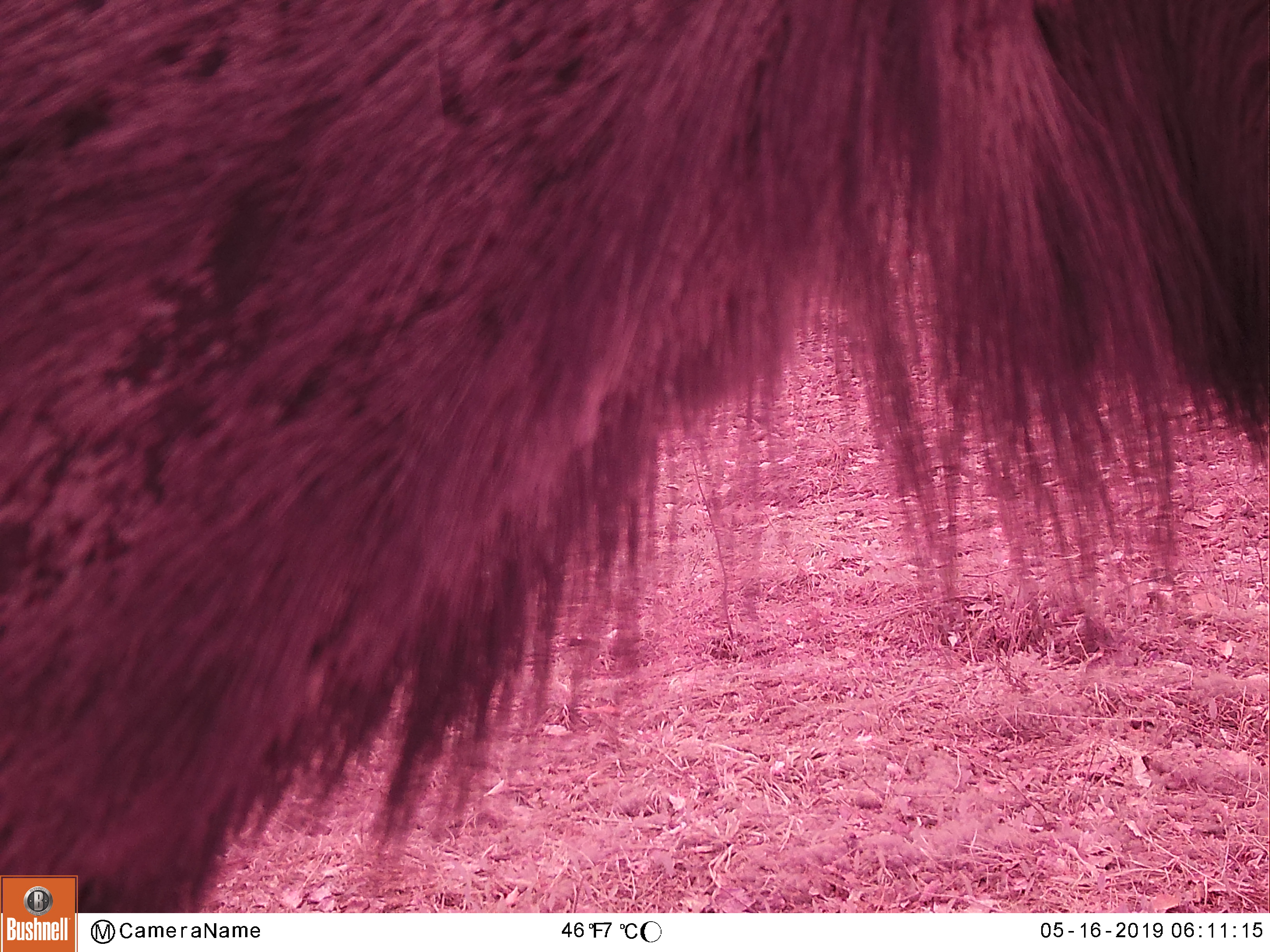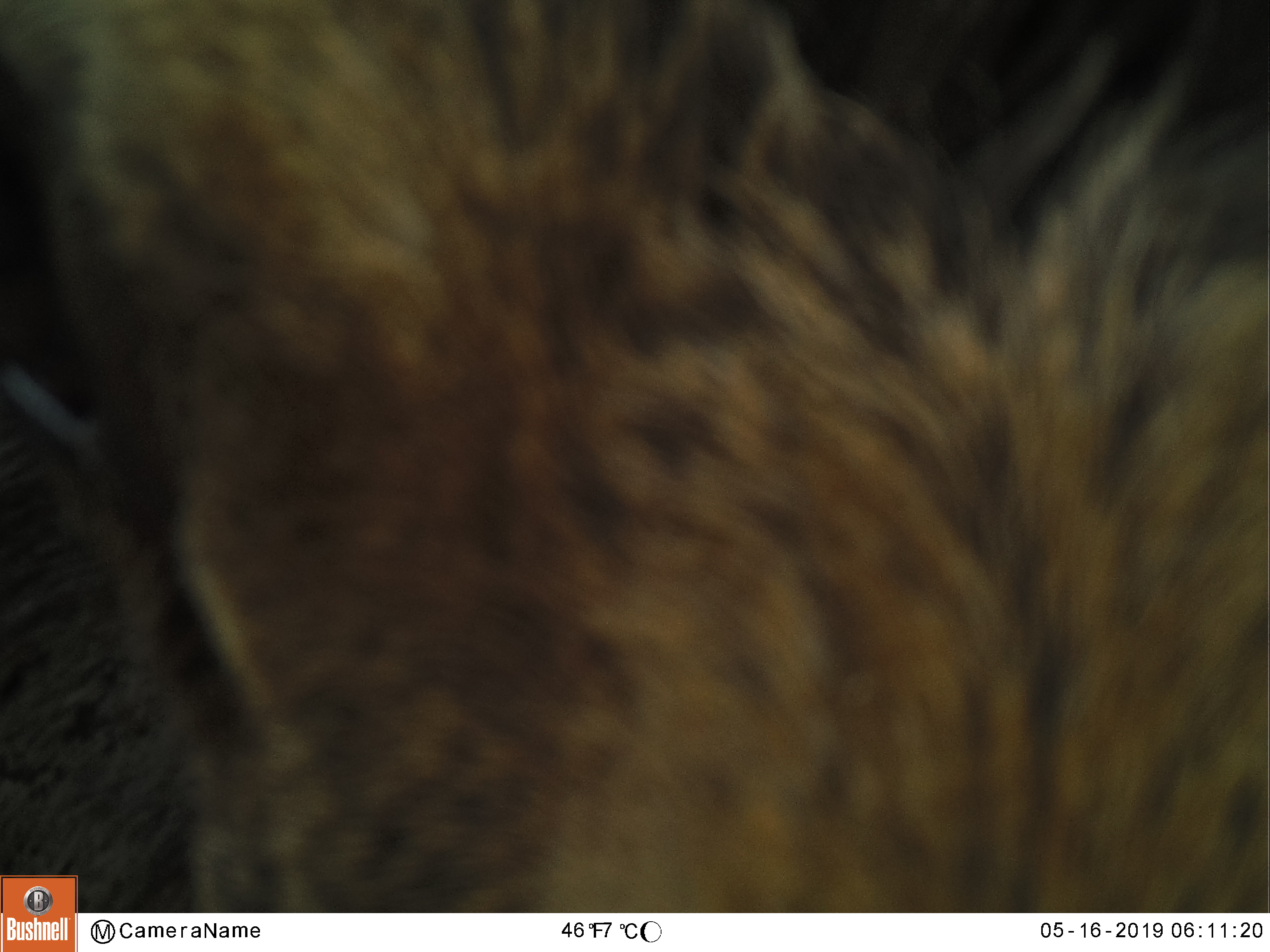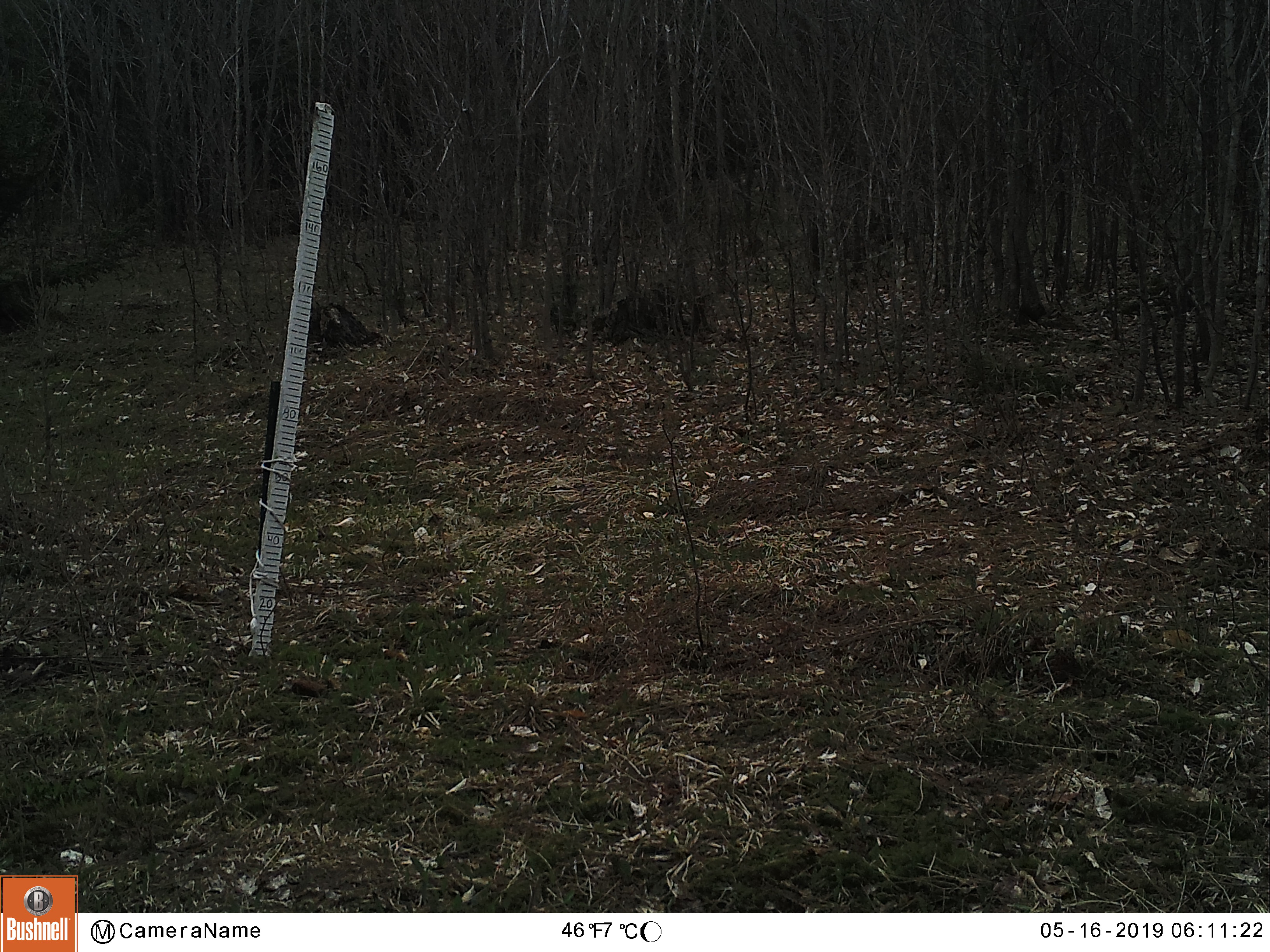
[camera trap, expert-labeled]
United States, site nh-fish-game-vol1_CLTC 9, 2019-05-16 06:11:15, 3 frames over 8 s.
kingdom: Animalia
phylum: Chordata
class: Mammalia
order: Artiodactyla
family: Cervidae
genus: Alces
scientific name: Alces alces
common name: moose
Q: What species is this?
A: Moose (Alces alces).